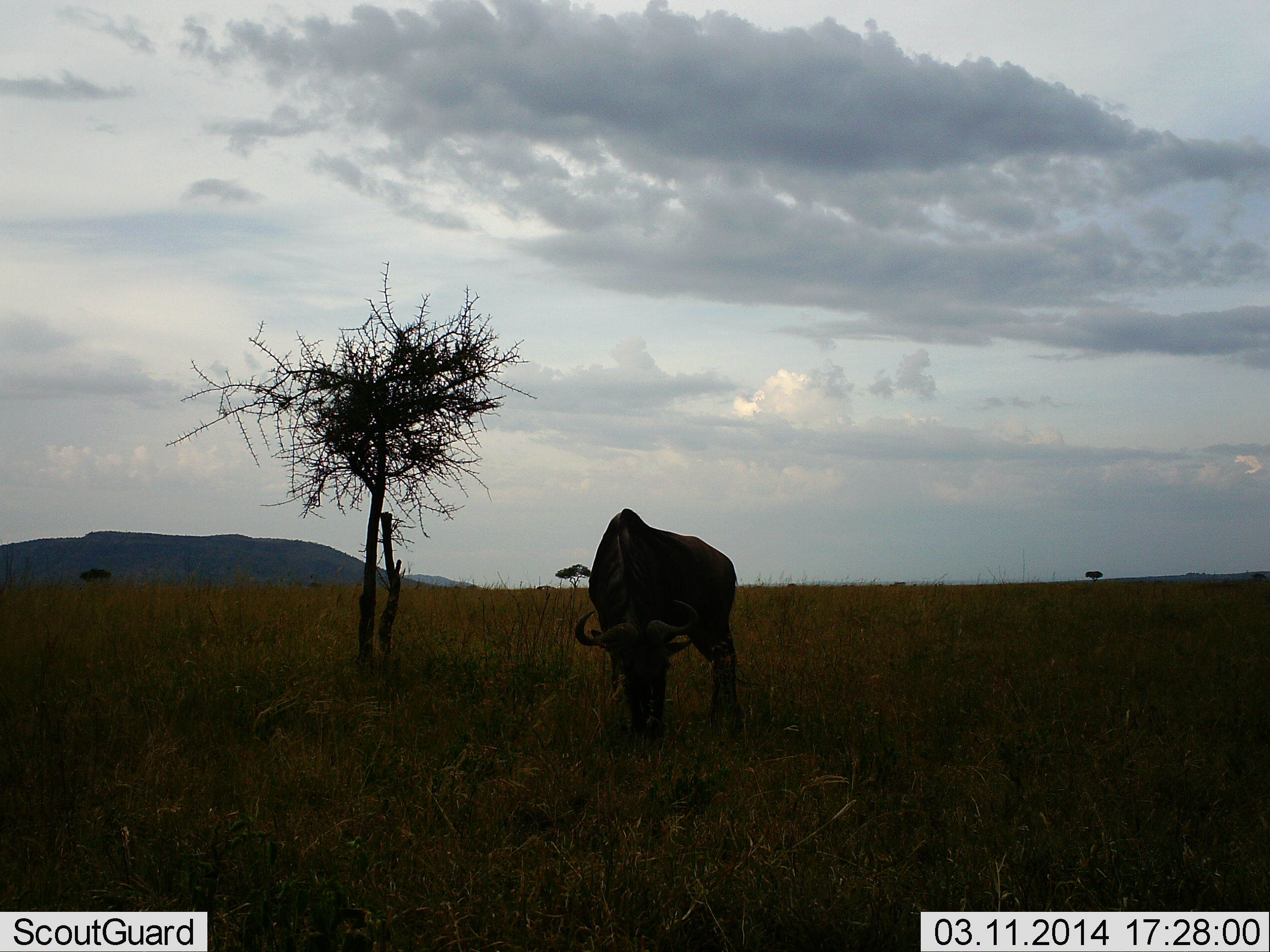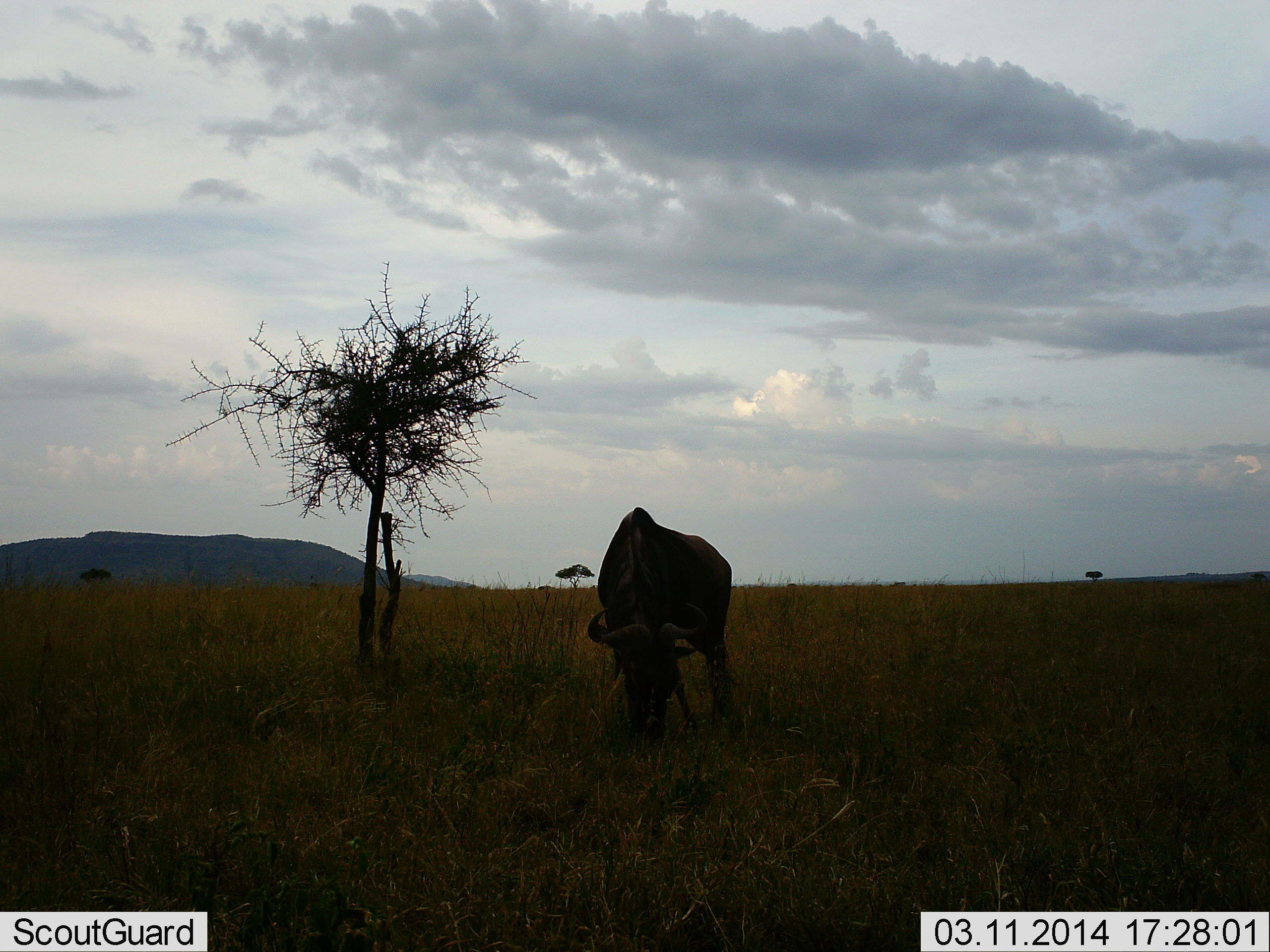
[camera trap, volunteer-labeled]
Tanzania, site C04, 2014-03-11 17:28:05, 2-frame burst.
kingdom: Animalia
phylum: Chordata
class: Mammalia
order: Artiodactyla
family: Bovidae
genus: Connochaetes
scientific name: Connochaetes taurinus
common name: blue wildebeest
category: wildebeest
Wildebeest (blue wildebeest) (Connochaetes taurinus), count 1. Behavior (volunteer vote fractions): standing 20%, resting 0%, moving 0%, interacting 0%. Young present (vote fraction): 0%. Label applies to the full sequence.